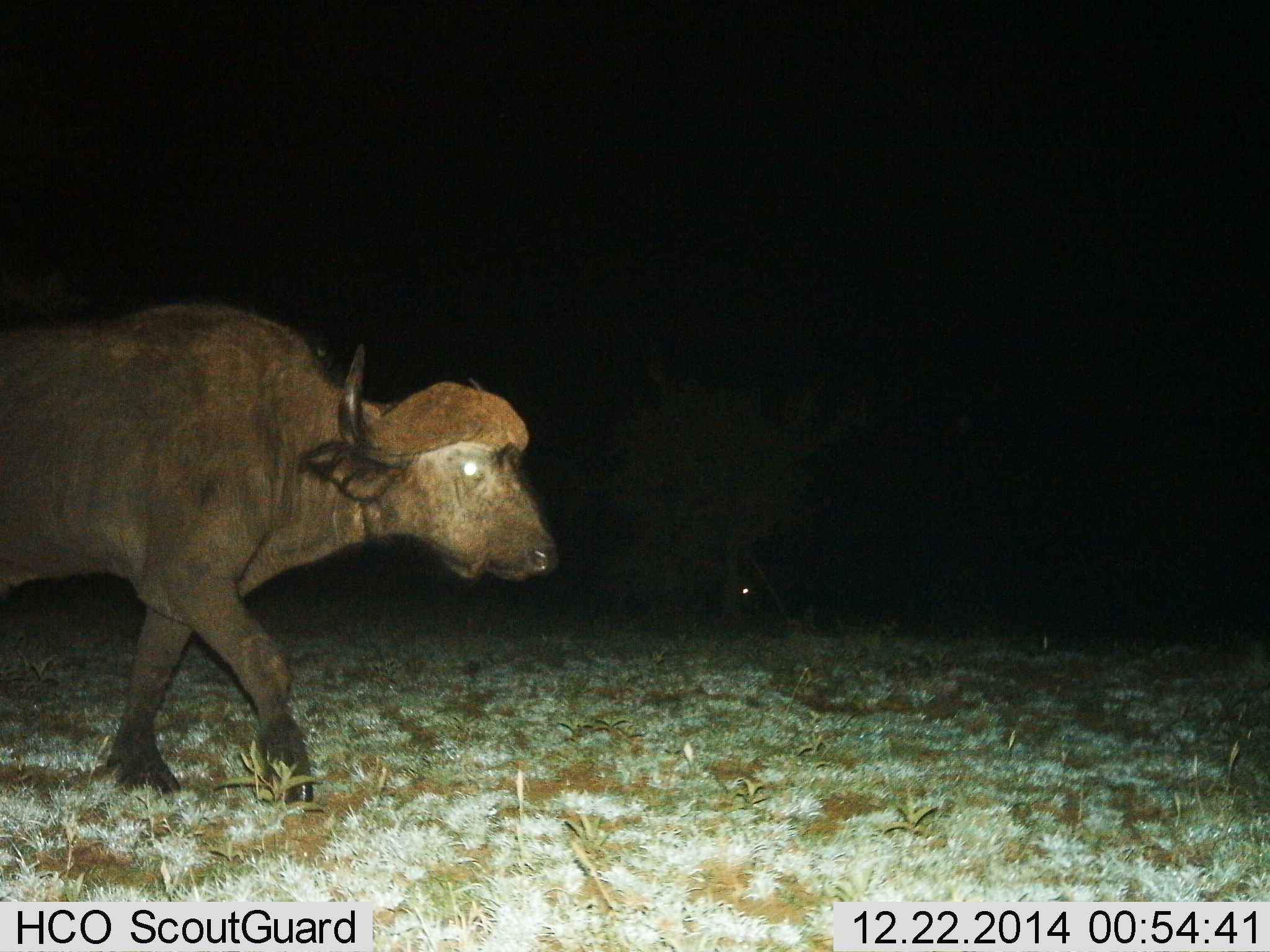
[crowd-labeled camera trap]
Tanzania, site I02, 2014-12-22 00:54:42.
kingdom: Animalia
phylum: Chordata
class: Mammalia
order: Artiodactyla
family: Bovidae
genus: Syncerus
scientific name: Syncerus caffer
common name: cape buffalo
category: buffalo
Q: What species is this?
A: Buffalo (cape buffalo) (Syncerus caffer).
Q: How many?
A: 1.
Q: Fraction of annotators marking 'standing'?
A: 10%.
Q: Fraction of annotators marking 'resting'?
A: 10%.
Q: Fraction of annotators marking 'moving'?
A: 100%.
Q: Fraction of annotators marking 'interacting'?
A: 0%.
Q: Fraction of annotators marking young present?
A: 0%.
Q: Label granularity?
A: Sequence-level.